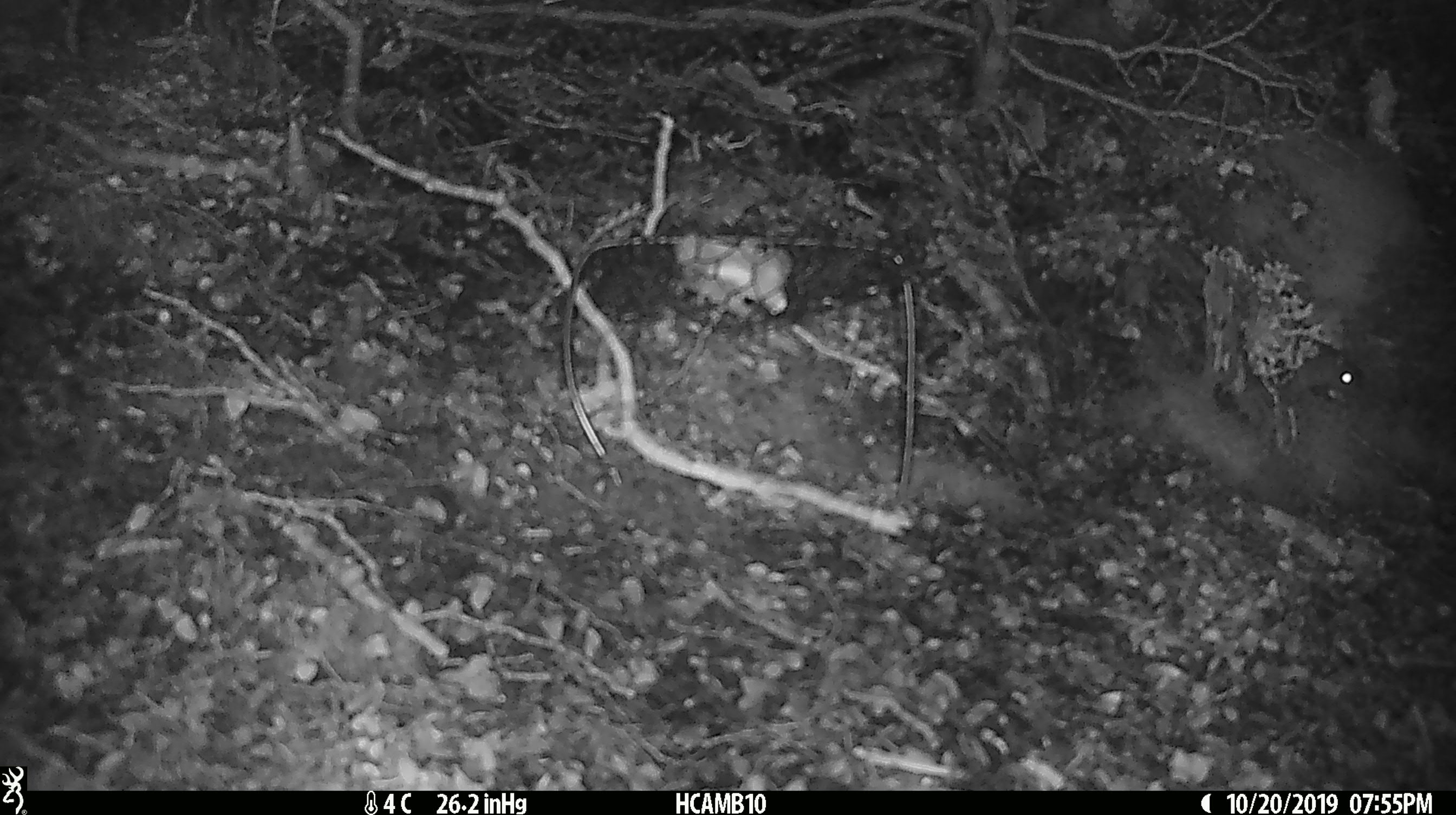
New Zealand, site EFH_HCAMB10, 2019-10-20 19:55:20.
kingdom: Animalia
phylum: Chordata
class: Mammalia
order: Rodentia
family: Muridae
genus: Mus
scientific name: Mus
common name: mouse